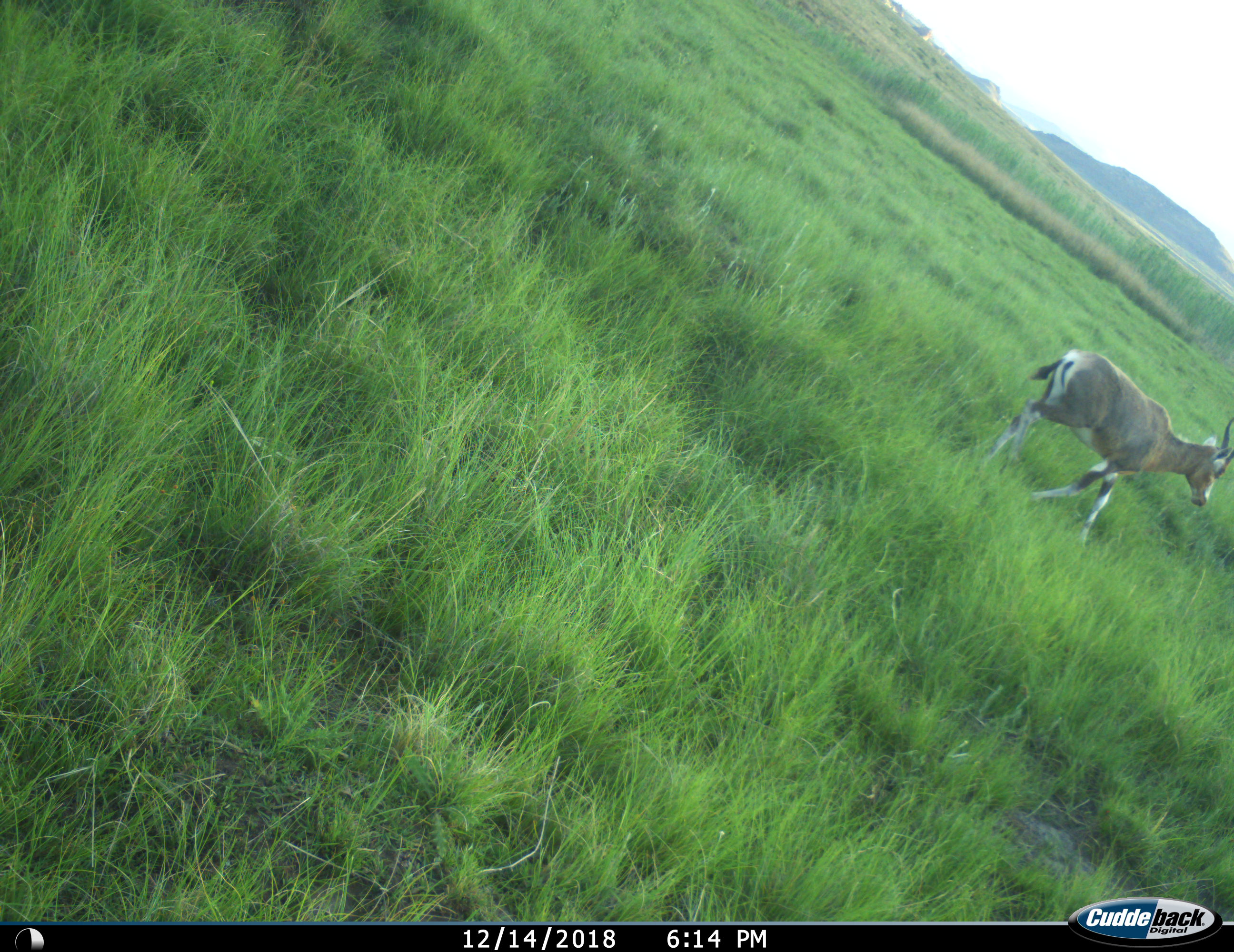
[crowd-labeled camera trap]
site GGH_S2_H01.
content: unidentified animal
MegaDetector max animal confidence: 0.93